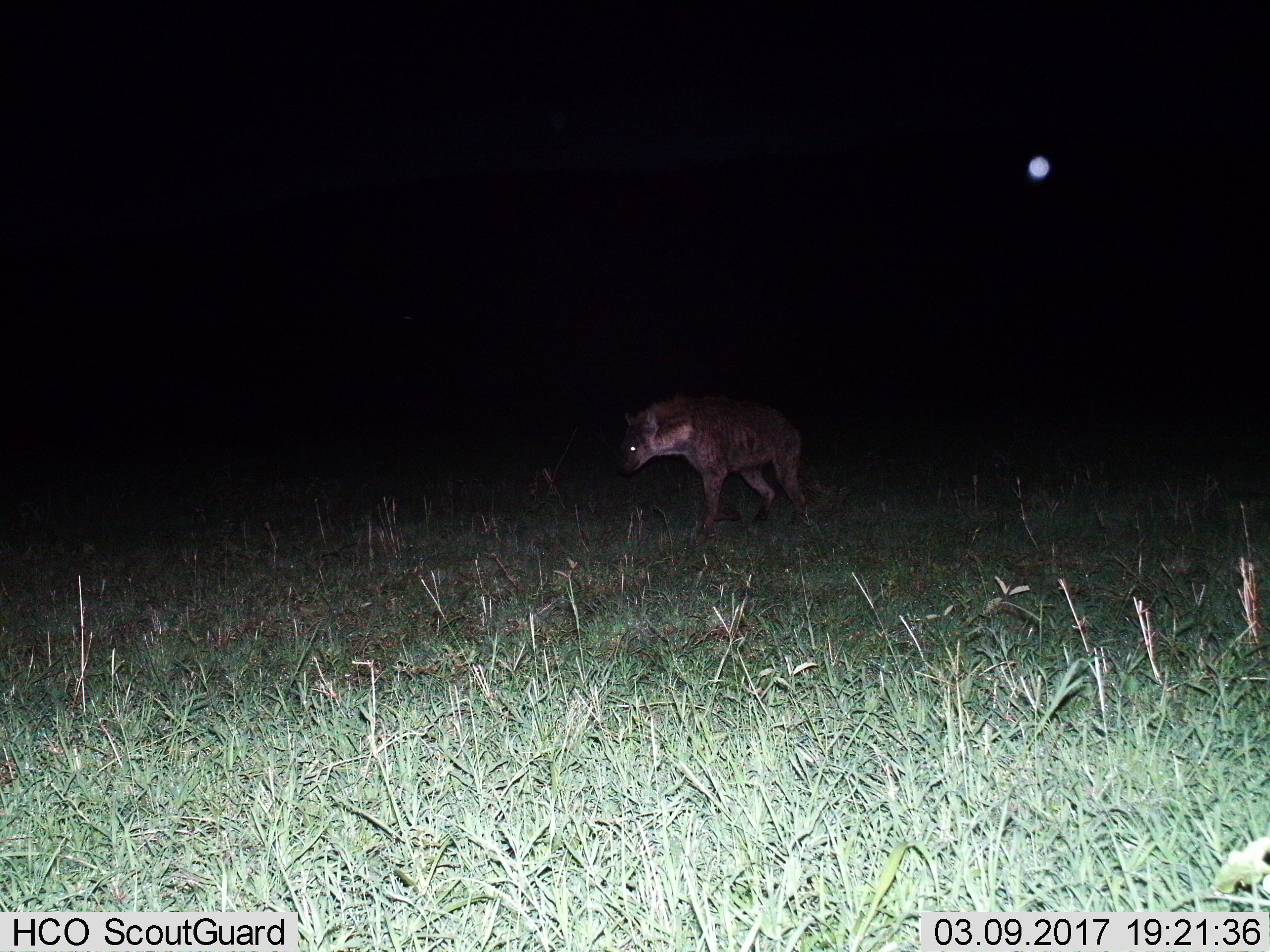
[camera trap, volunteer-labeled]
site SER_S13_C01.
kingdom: Animalia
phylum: Chordata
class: Mammalia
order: Carnivora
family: Hyaenidae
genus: Crocuta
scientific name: Crocuta crocuta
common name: spotted hyena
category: hyenaspotted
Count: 1.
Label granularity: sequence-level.